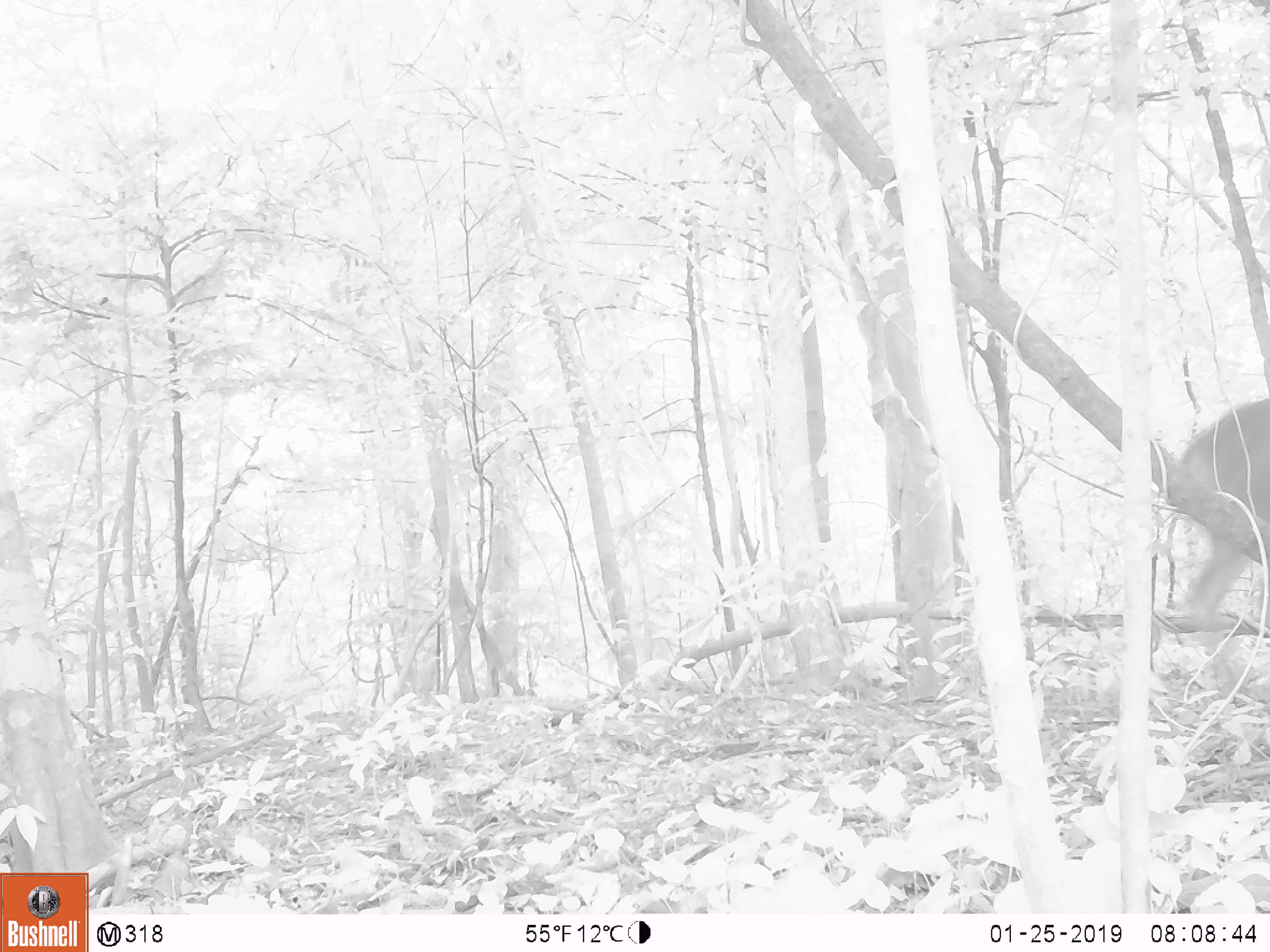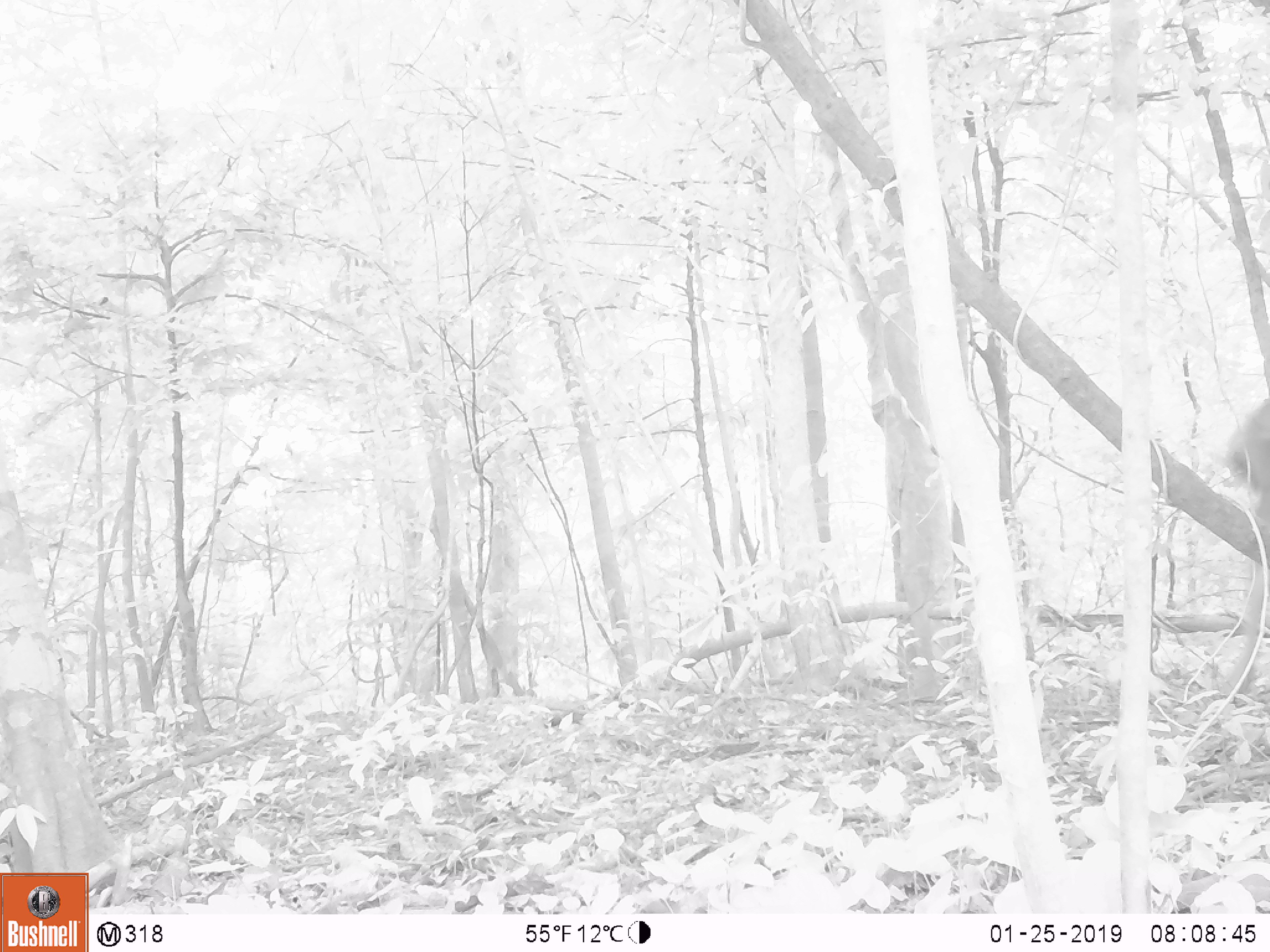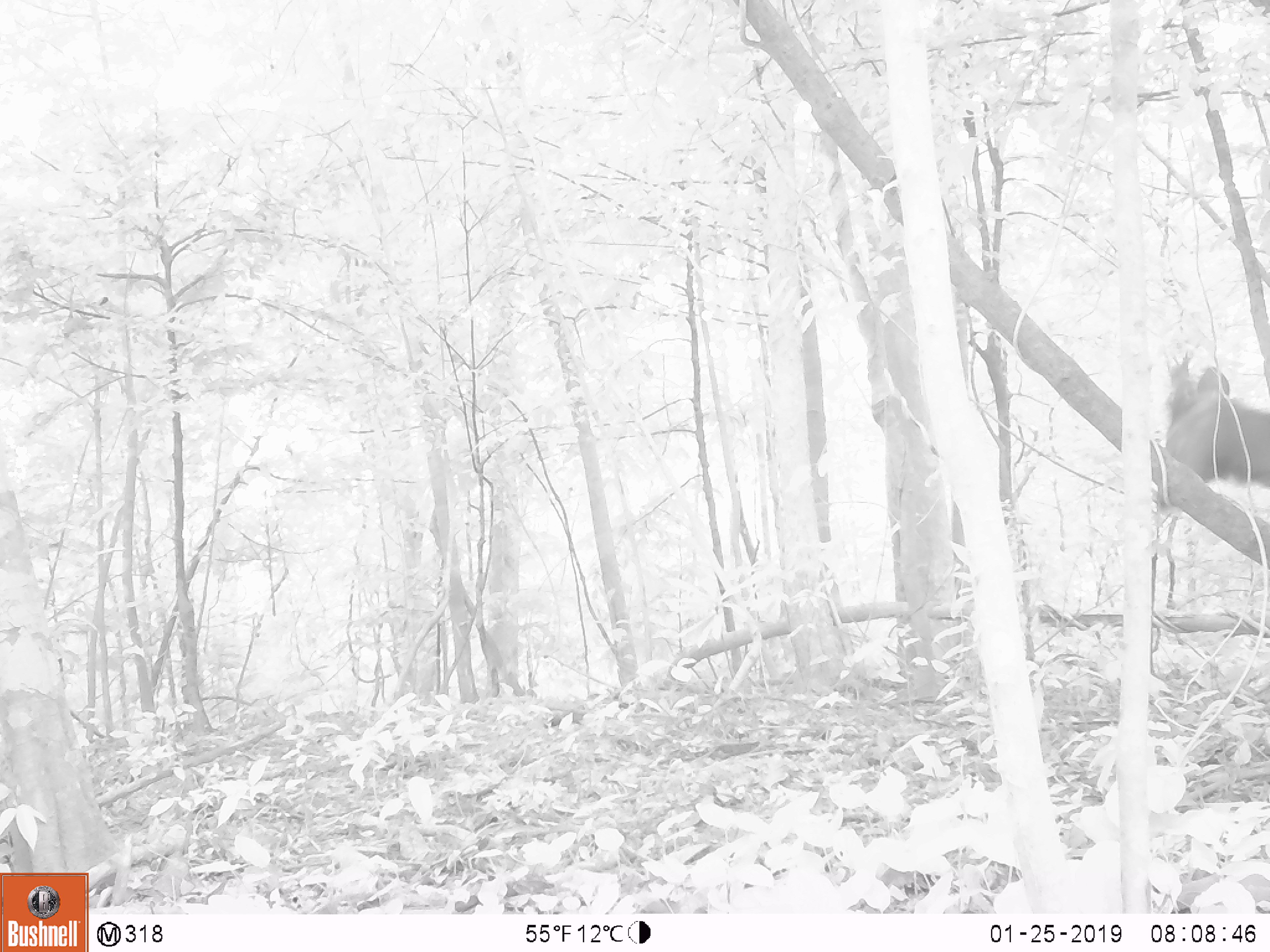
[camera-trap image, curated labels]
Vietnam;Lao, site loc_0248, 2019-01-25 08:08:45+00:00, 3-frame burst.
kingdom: Animalia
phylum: Chordata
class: Mammalia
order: Artiodactyla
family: Cervidae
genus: Rusa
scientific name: Rusa unicolor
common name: sambar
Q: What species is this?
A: Sambar (Rusa unicolor).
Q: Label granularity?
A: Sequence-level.